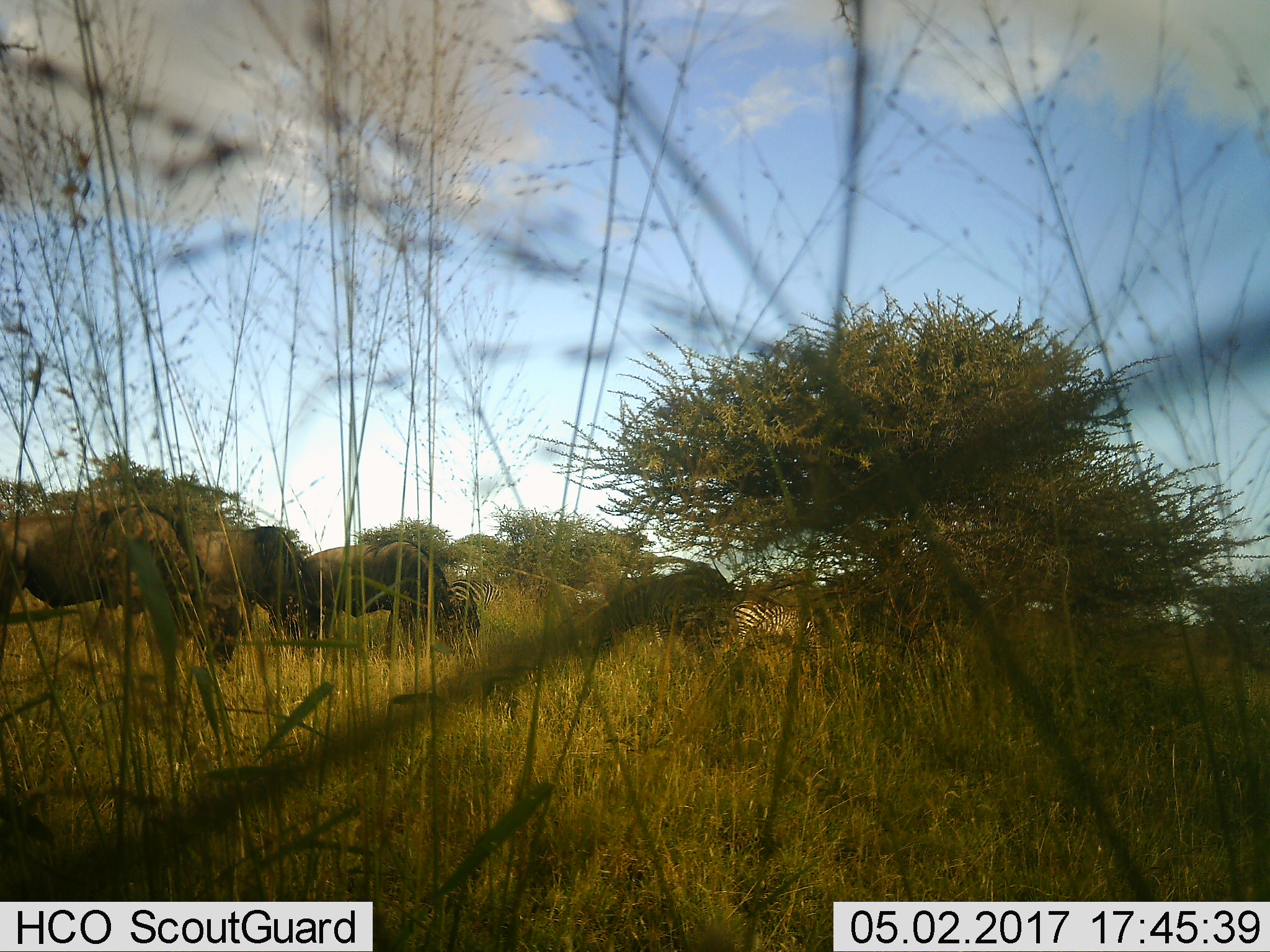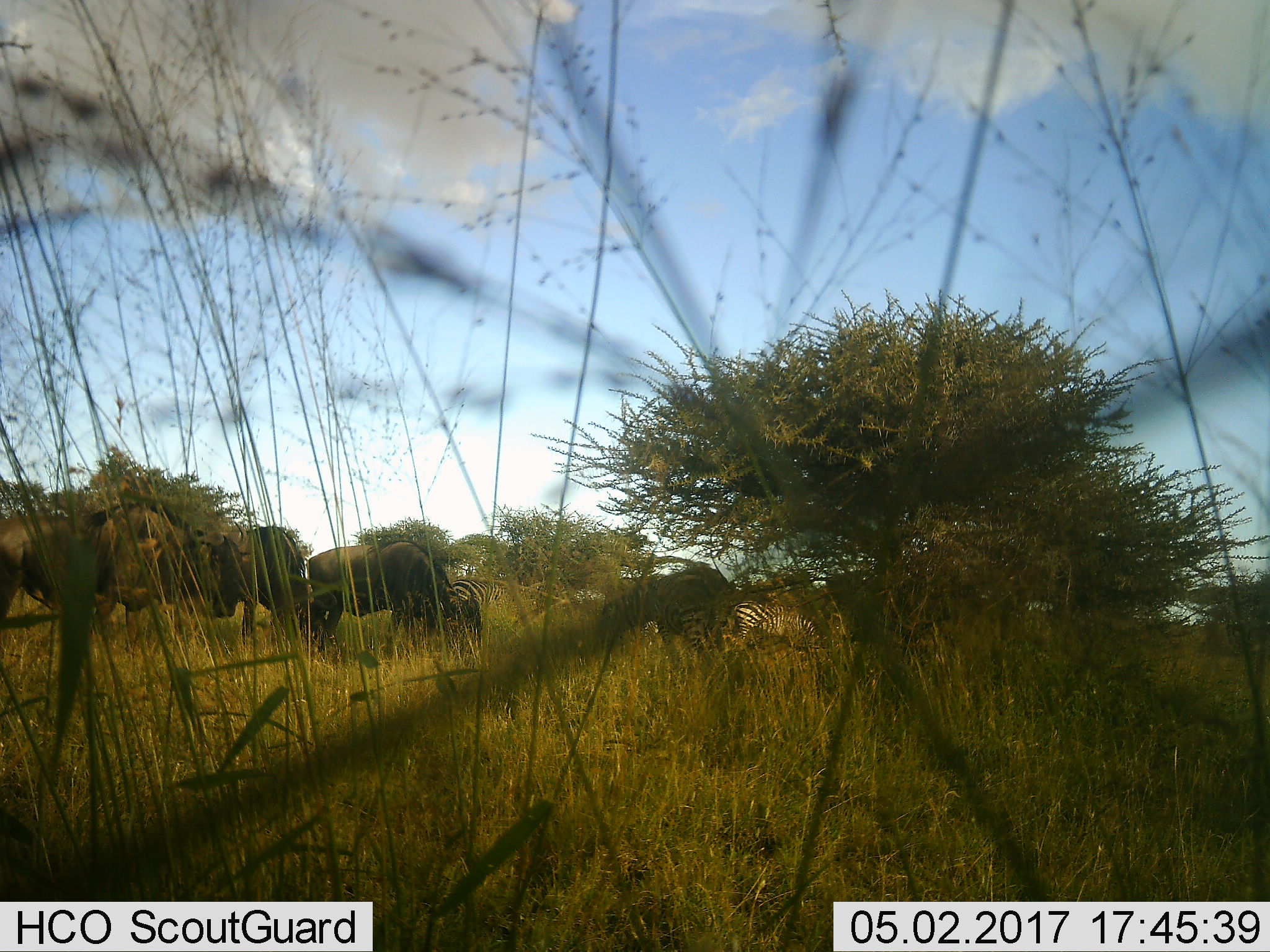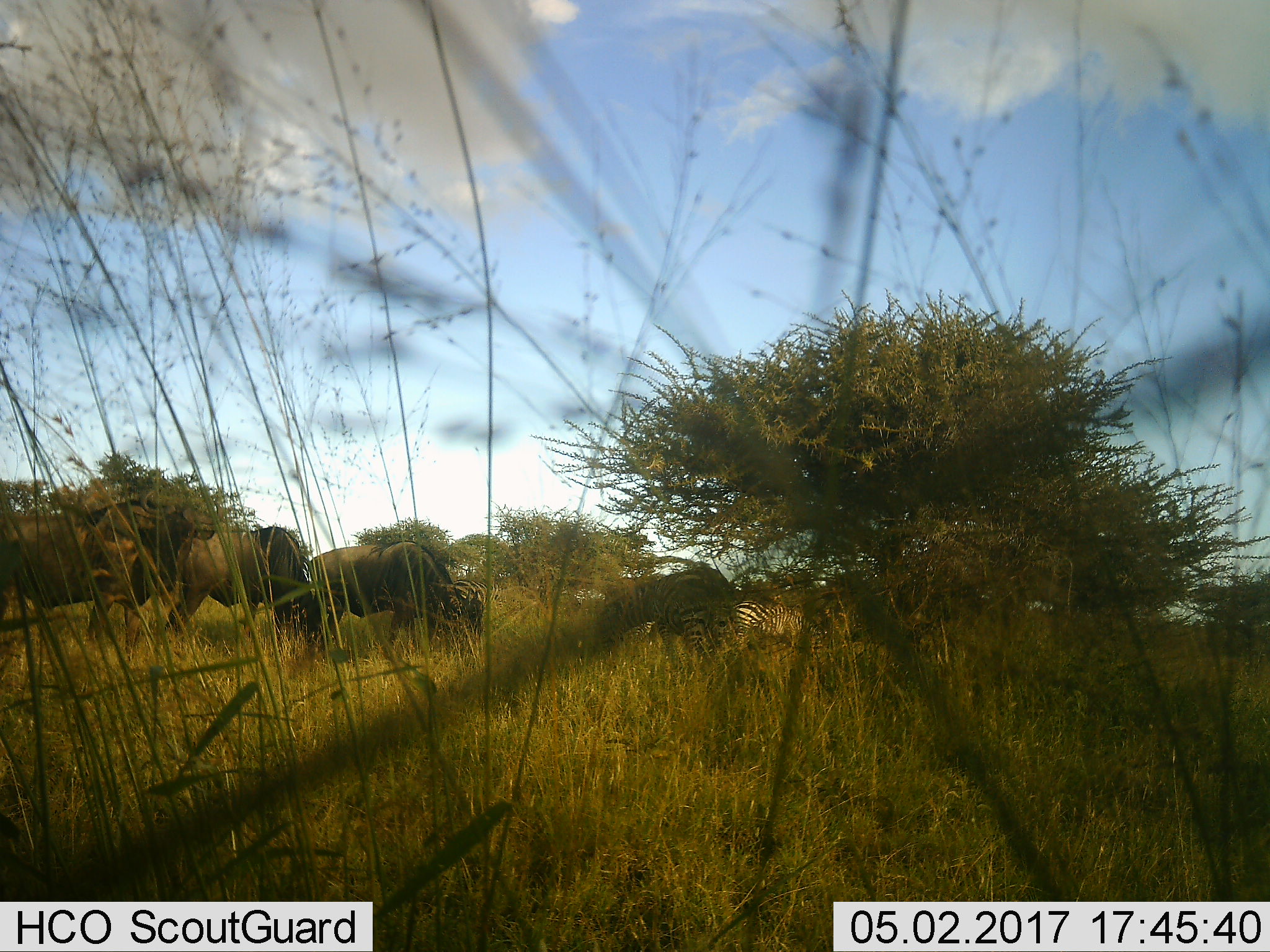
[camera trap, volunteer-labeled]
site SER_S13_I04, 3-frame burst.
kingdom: Animalia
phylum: Chordata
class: Mammalia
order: Artiodactyla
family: Bovidae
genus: Connochaetes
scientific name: Connochaetes taurinus taurinus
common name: blue wildebeest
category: wildebeestblue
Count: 3.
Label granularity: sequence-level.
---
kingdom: Animalia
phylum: Chordata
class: Mammalia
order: Perissodactyla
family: Equidae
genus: Equus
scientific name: Equus quagga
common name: plains zebra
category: zebraplains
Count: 3.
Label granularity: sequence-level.